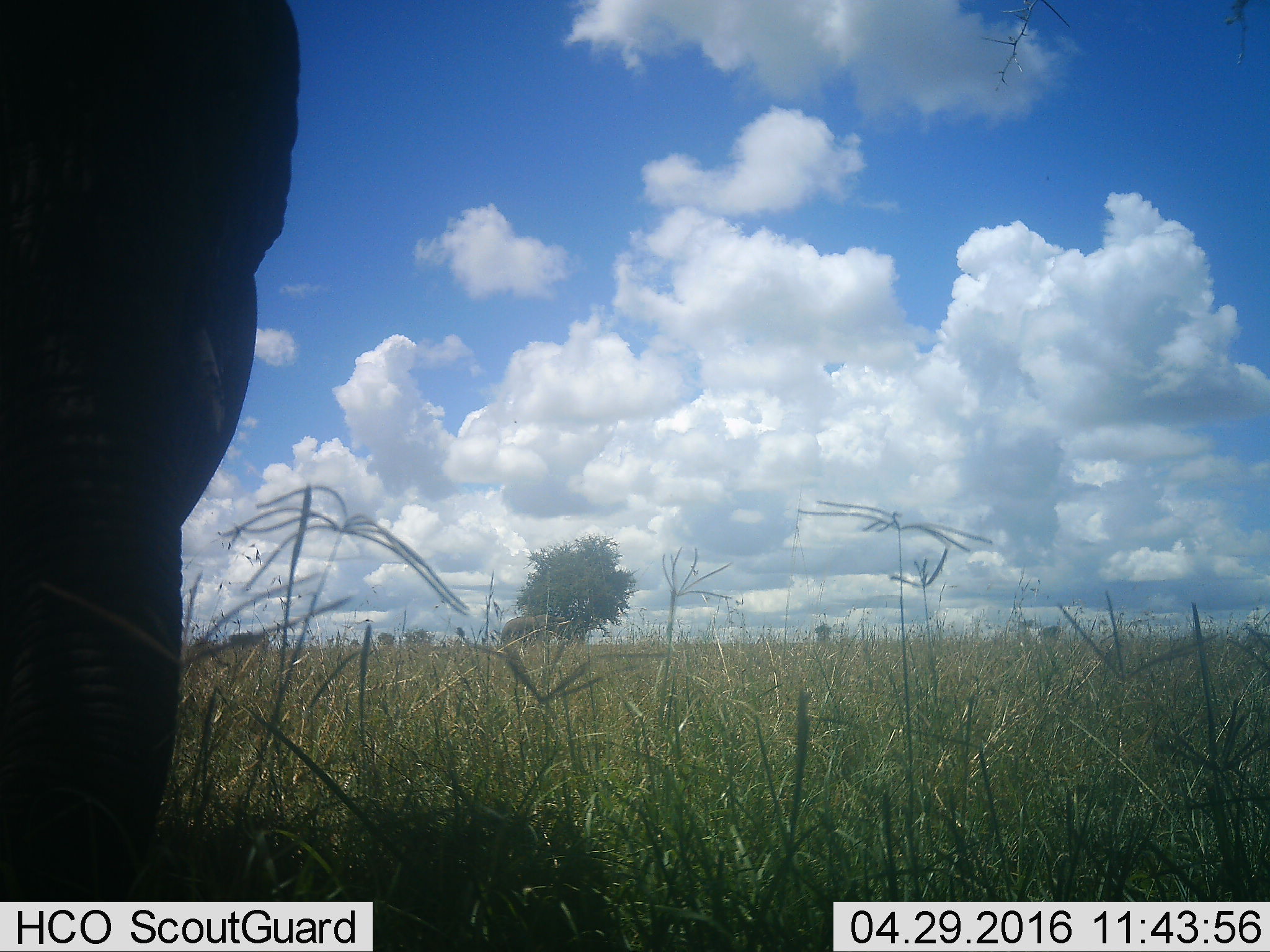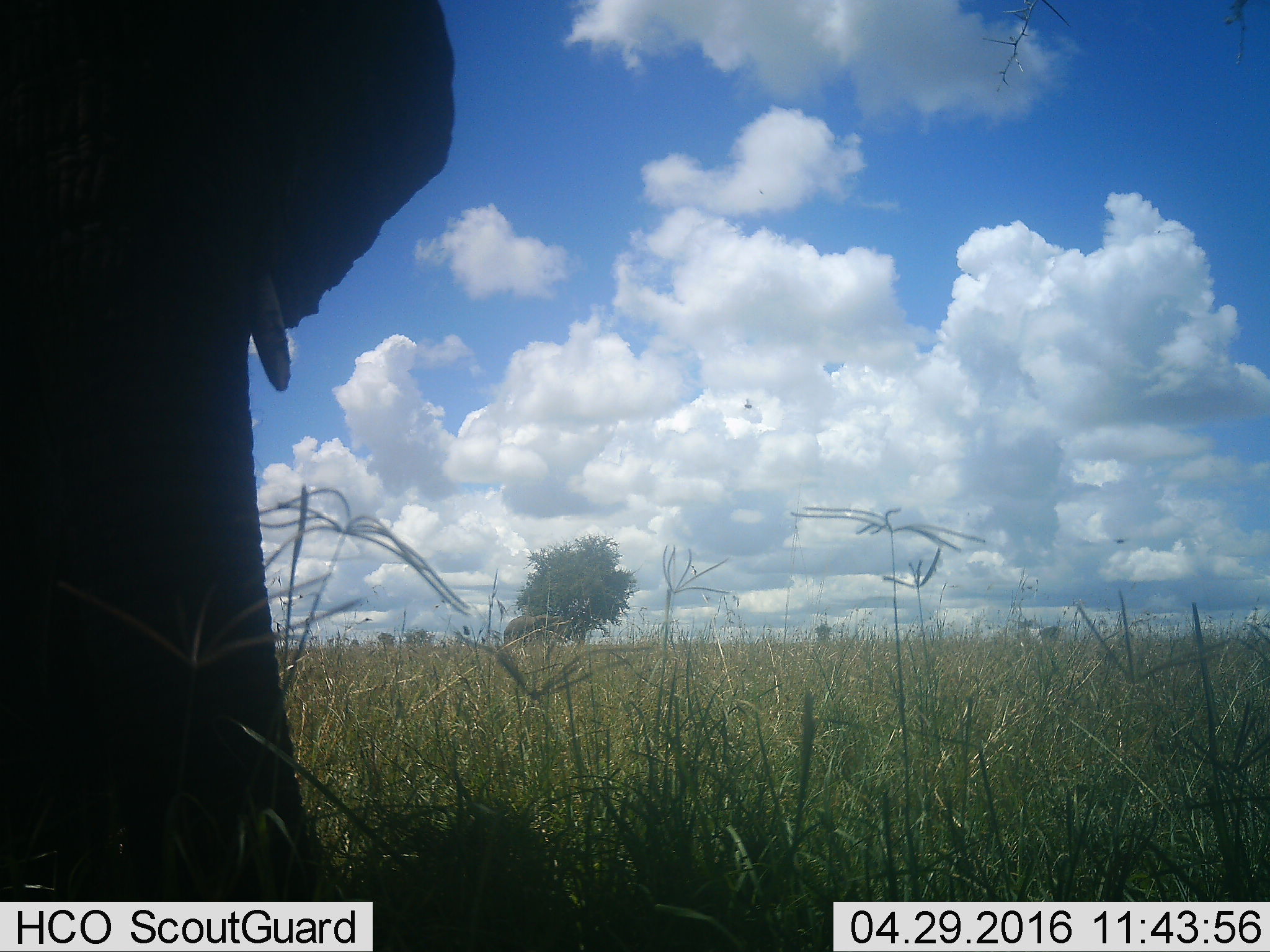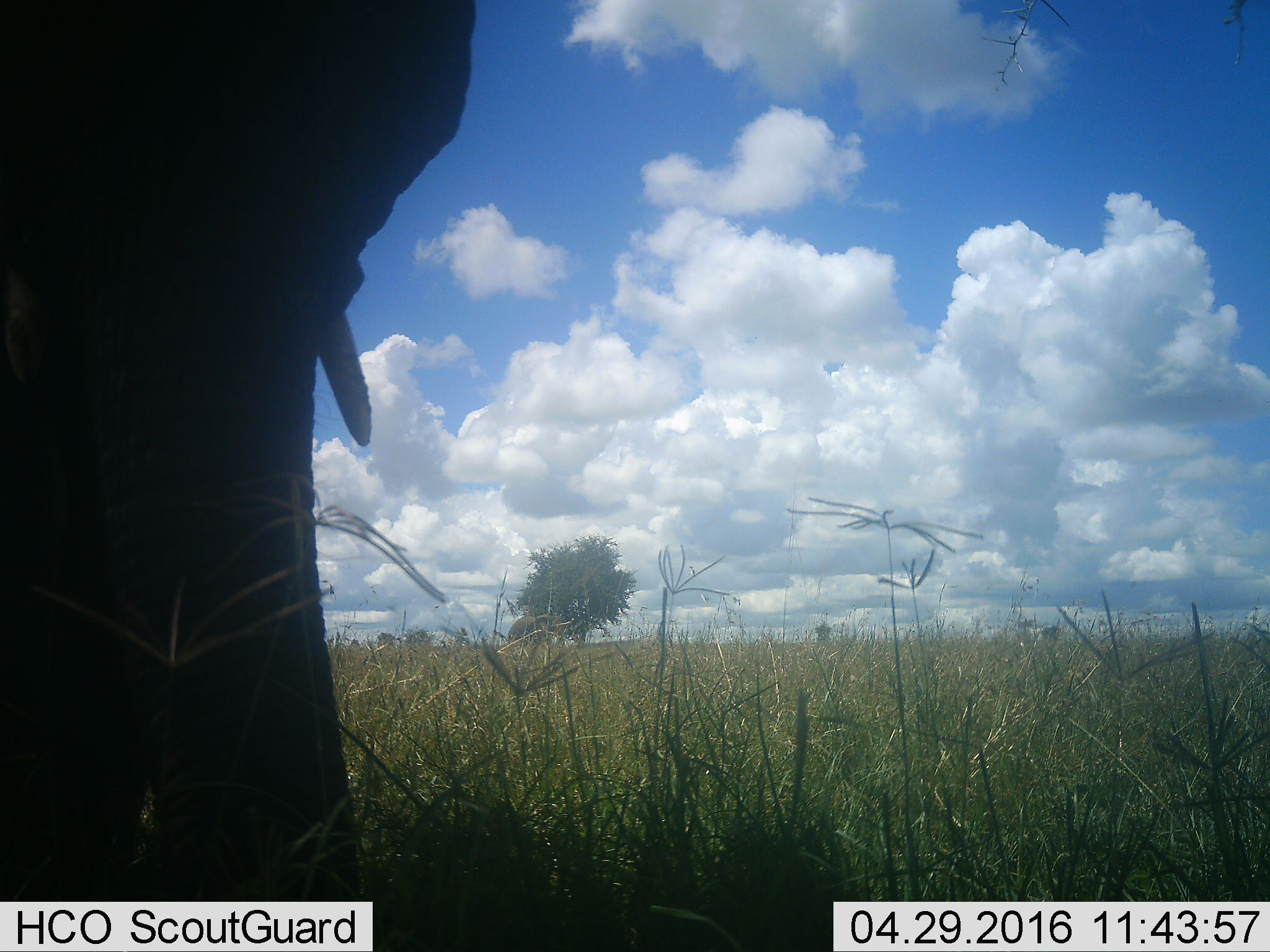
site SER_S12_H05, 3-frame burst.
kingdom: Animalia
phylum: Chordata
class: Mammalia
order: Proboscidea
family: Elephantidae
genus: Loxodonta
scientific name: Loxodonta africana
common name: african bush elephant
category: elephant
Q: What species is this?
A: Elephant (african bush elephant) (Loxodonta africana).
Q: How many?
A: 1.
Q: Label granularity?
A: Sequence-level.